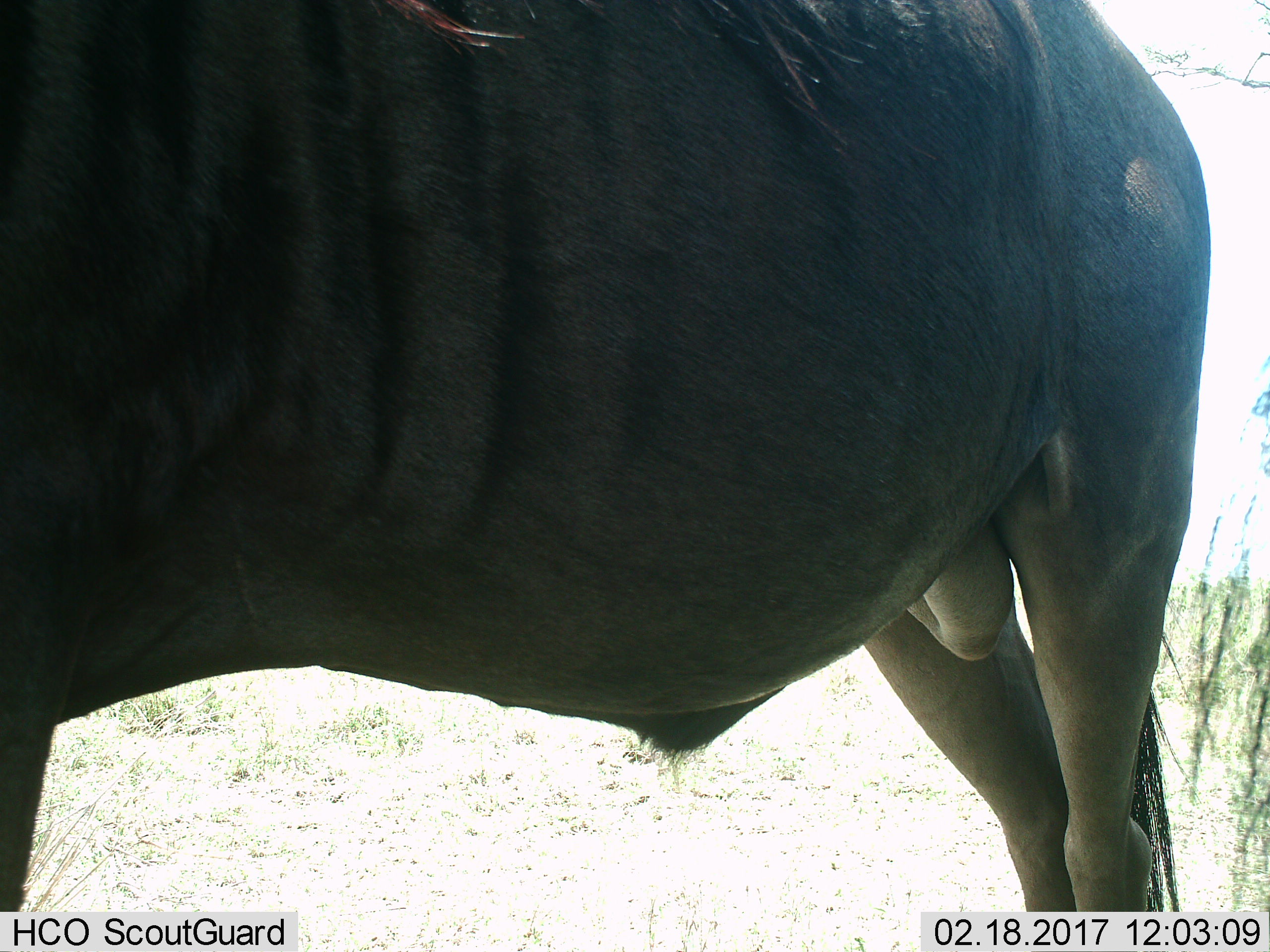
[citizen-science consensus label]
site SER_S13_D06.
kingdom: Animalia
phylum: Chordata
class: Mammalia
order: Artiodactyla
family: Bovidae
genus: Connochaetes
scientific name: Connochaetes taurinus taurinus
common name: blue wildebeest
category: wildebeestblue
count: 1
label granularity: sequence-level